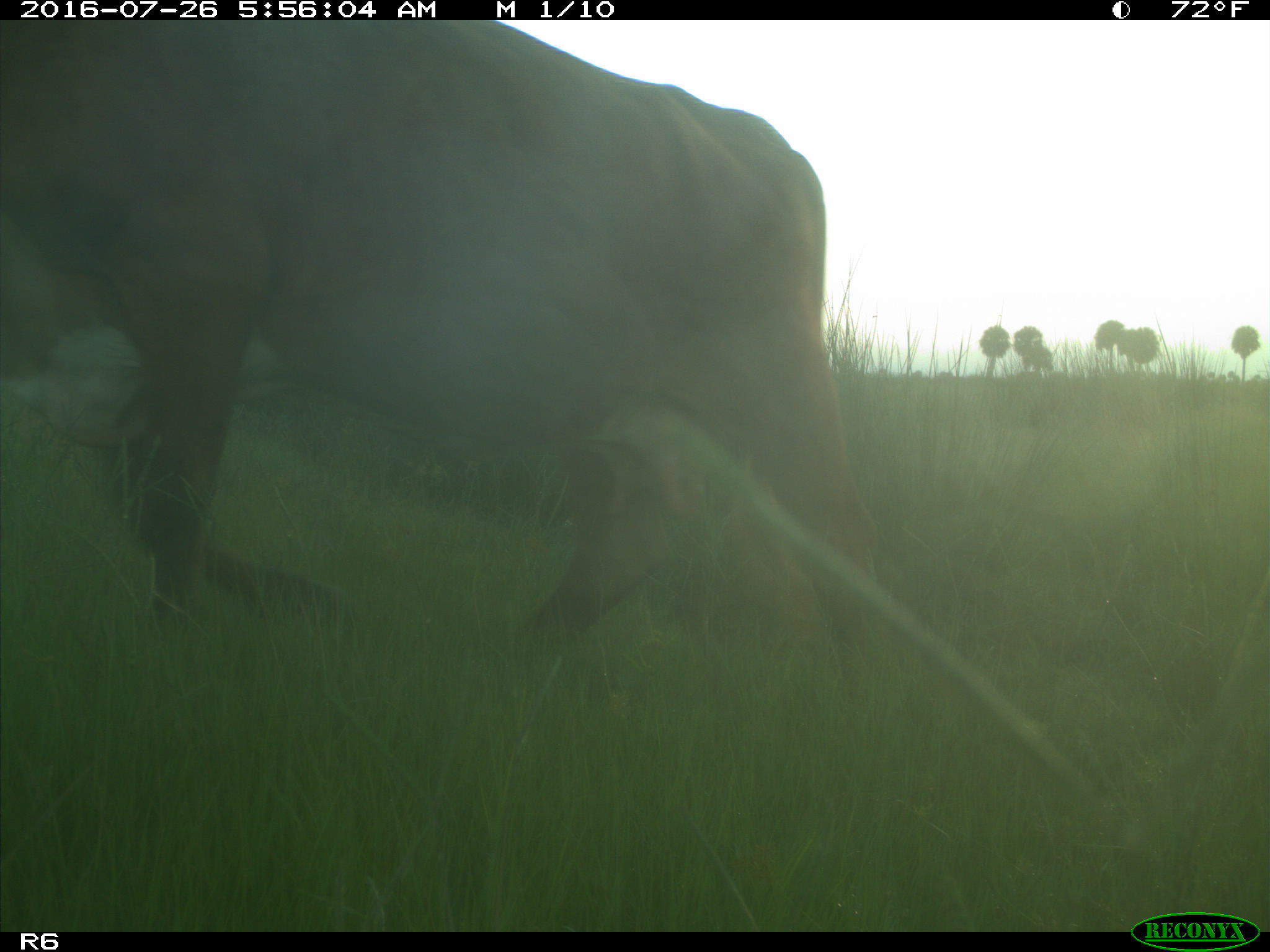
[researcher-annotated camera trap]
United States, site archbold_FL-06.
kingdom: Animalia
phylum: Chordata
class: Mammalia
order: Artiodactyla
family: Bovidae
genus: Bos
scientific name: Bos taurus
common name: domestic cow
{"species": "Bos taurus (domestic cow)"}